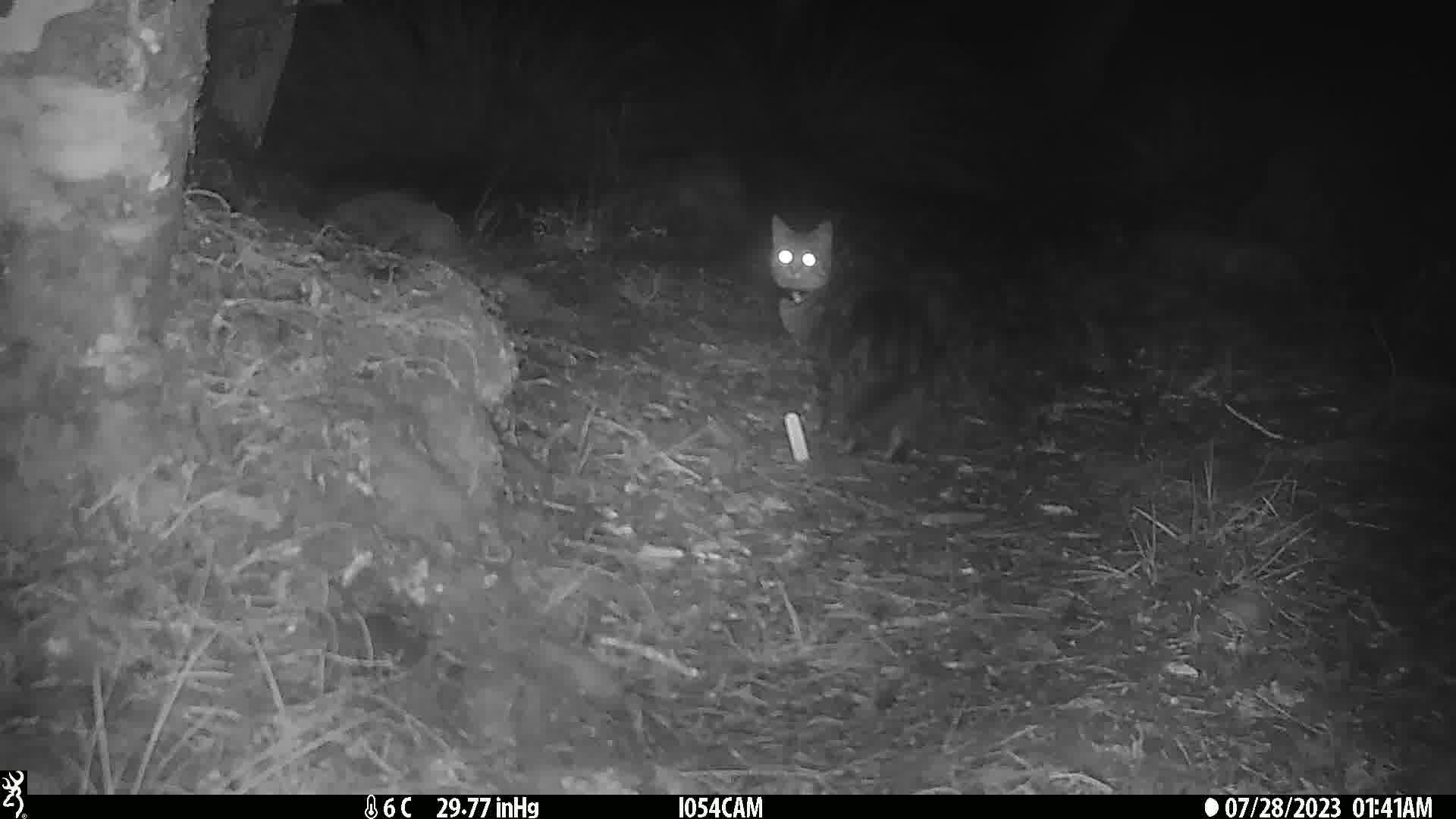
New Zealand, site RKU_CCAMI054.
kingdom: Animalia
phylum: Chordata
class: Mammalia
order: Carnivora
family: Felidae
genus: Felis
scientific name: Felis catus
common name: domestic cat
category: cat